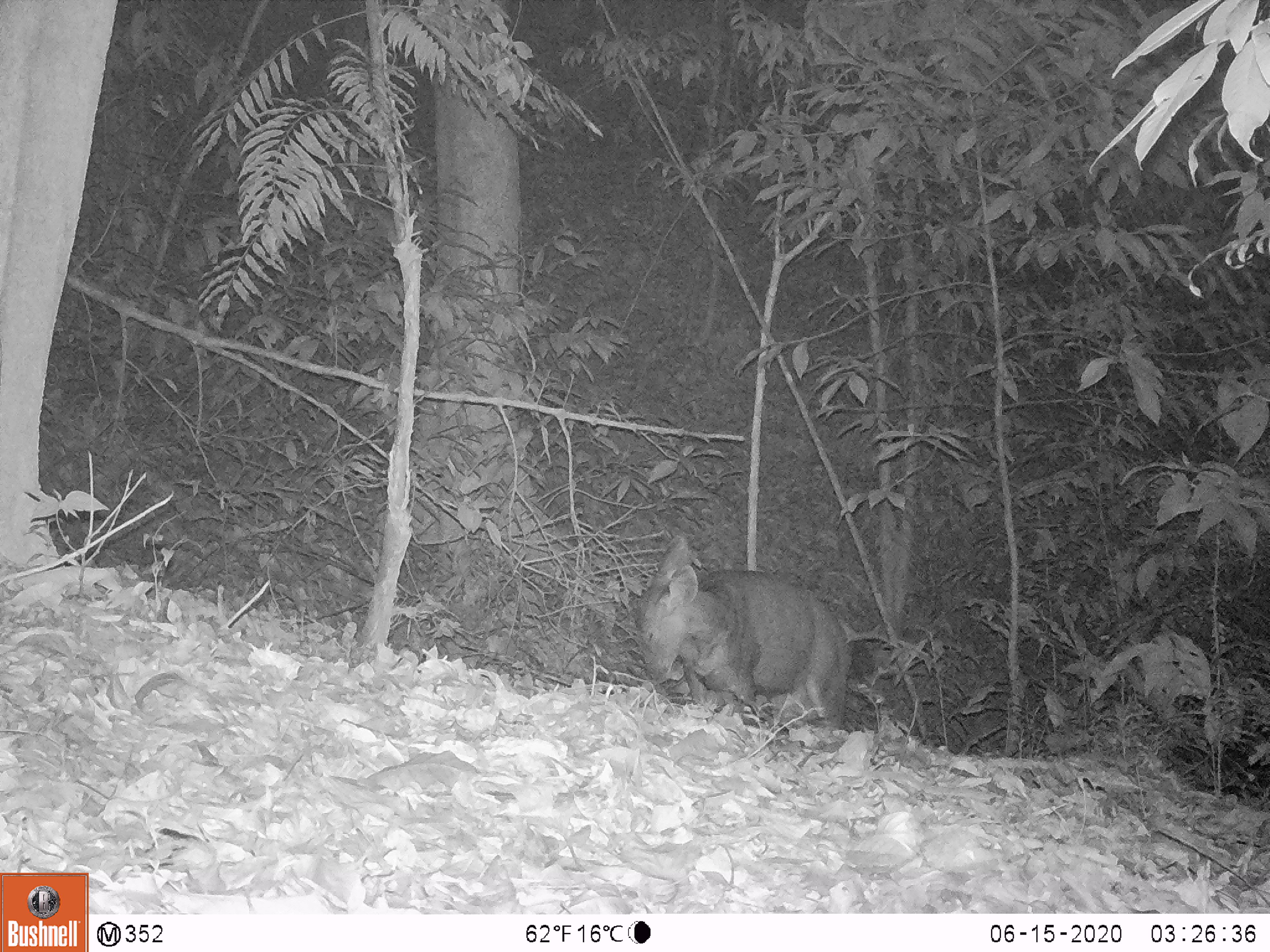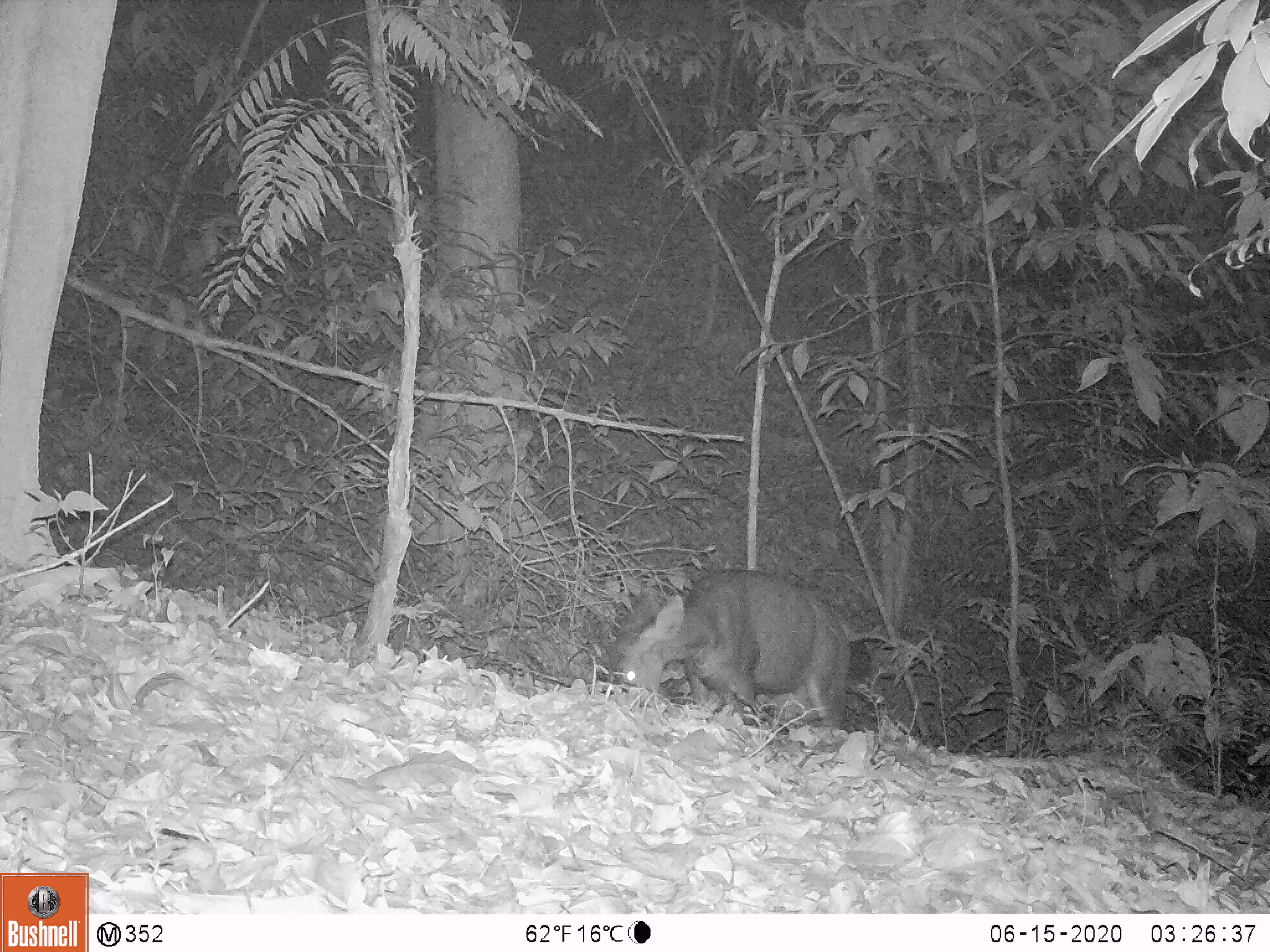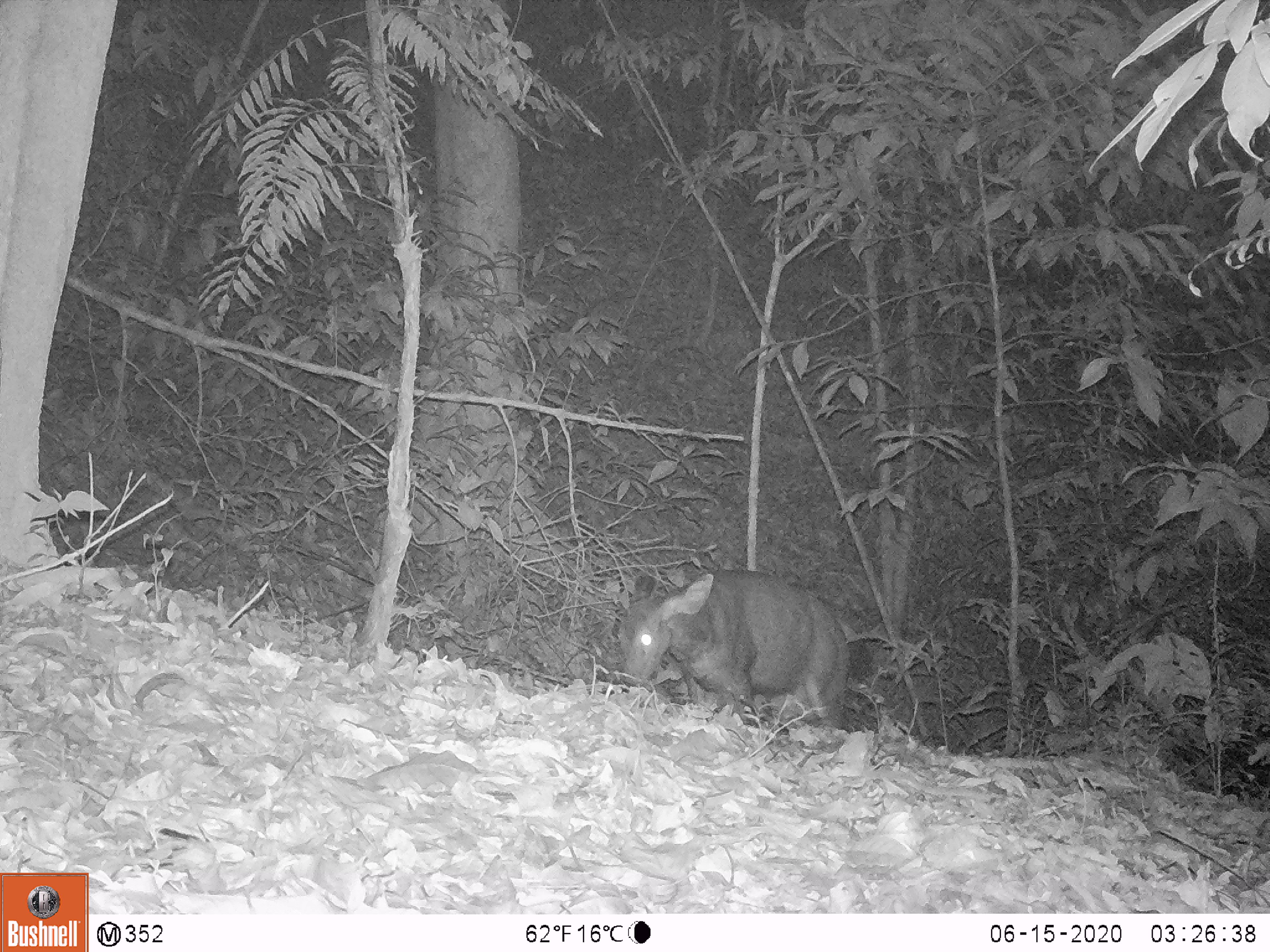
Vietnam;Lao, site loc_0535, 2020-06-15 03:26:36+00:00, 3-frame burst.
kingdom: Animalia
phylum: Chordata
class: Mammalia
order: Artiodactyla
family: Cervidae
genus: Rusa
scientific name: Rusa unicolor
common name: sambar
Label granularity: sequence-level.